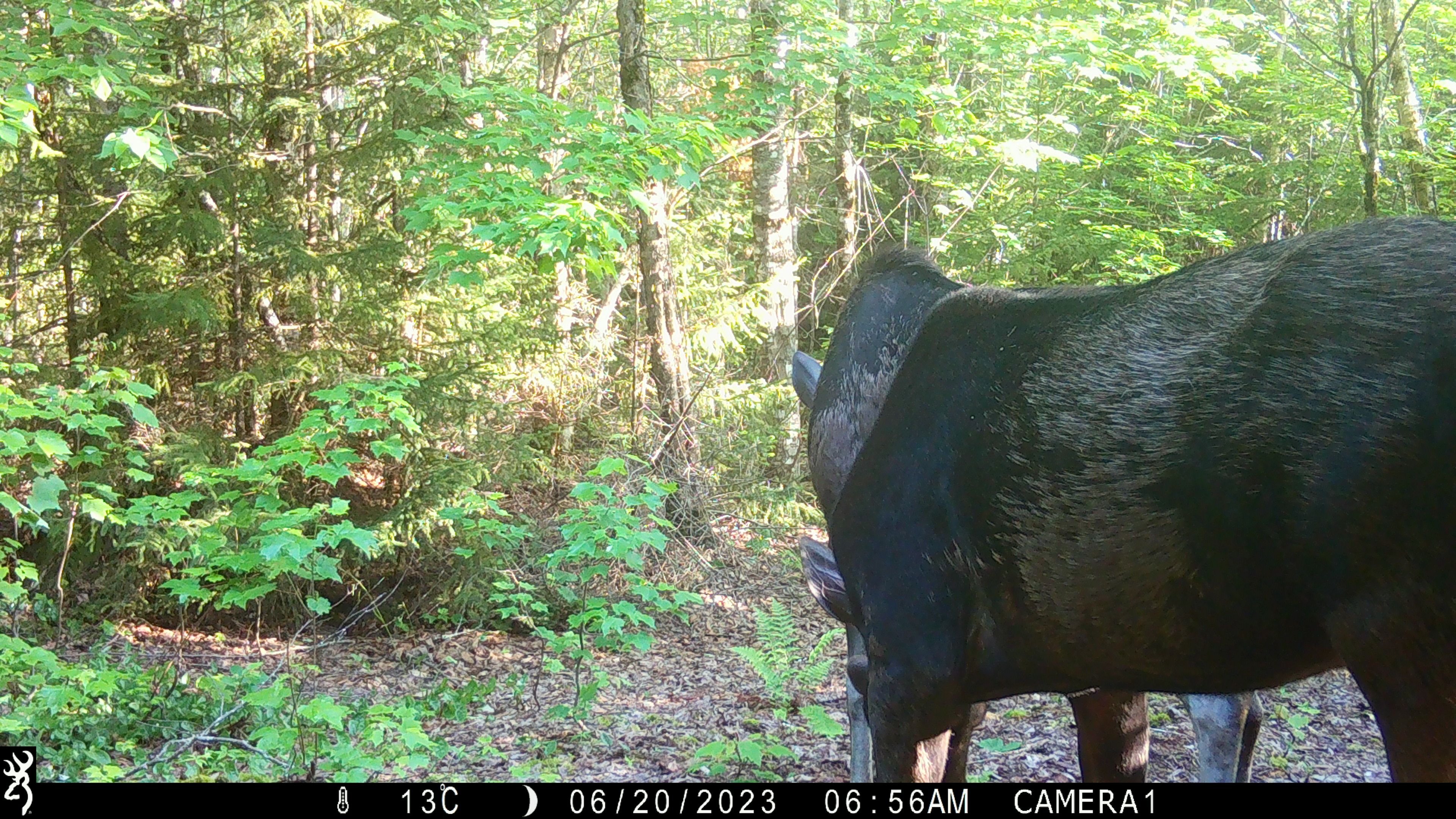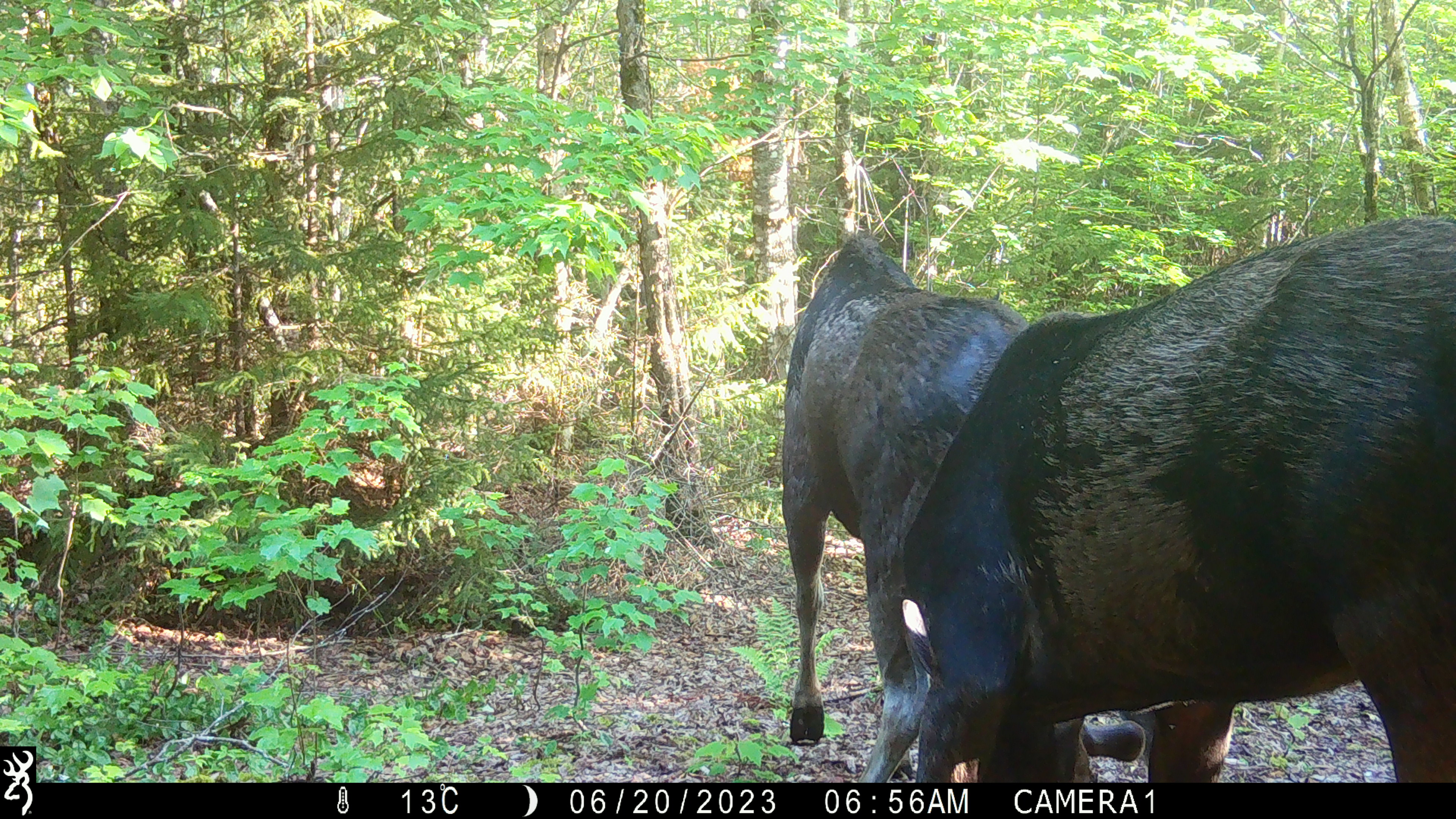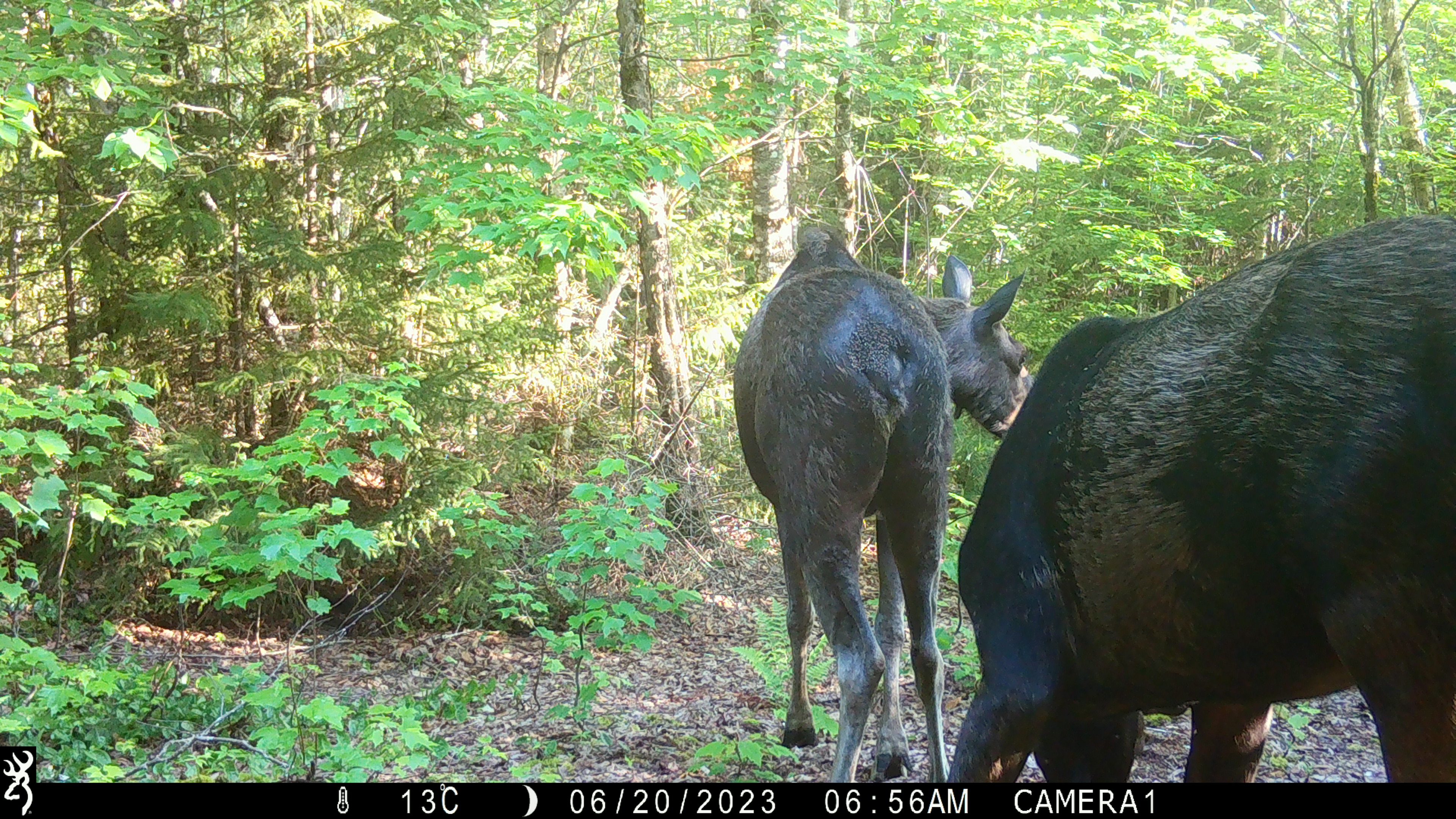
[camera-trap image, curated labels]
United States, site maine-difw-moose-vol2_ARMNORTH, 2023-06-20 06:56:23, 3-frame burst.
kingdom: Animalia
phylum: Chordata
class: Mammalia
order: Artiodactyla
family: Cervidae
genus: Alces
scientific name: Alces alces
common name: moose